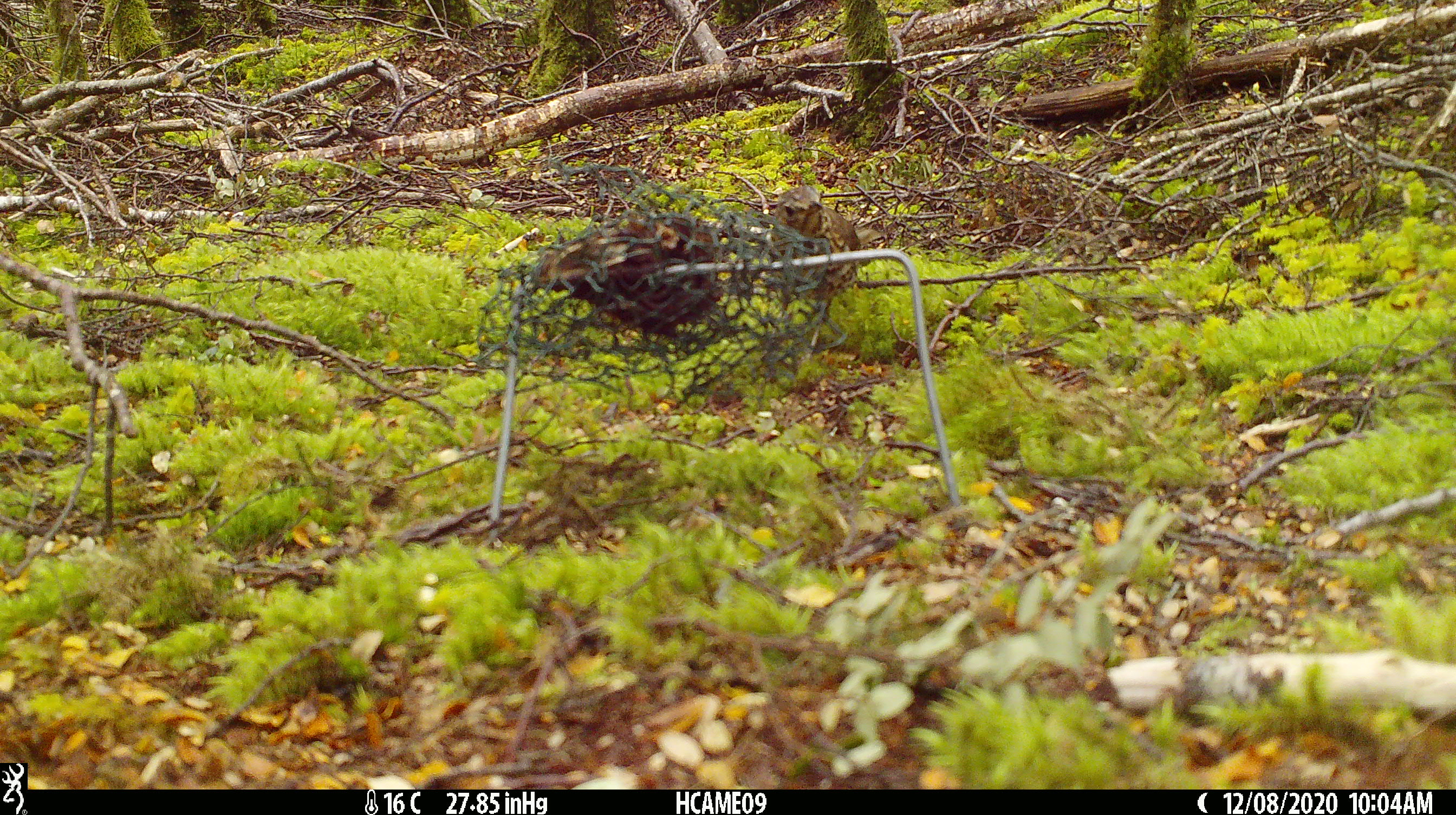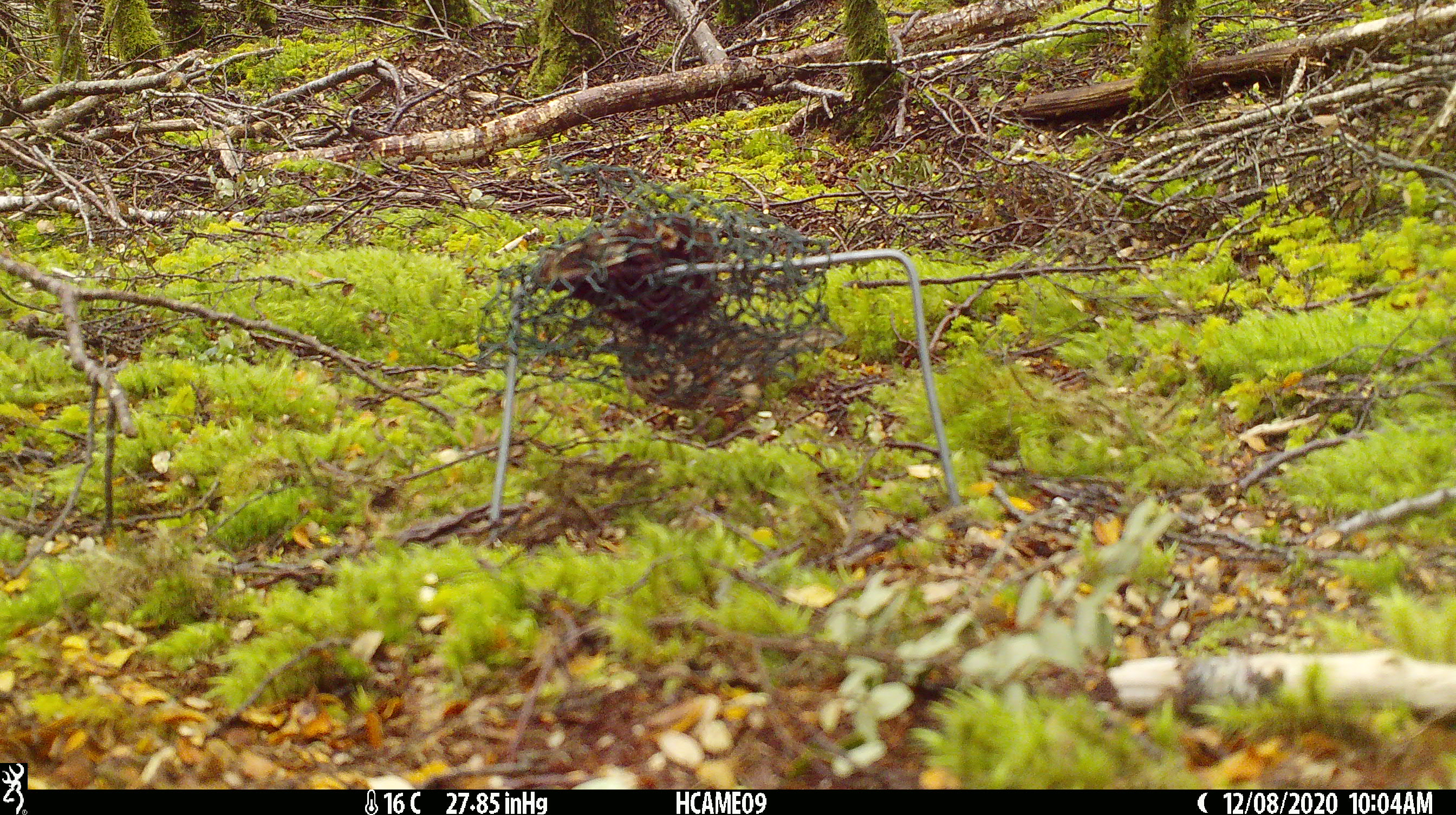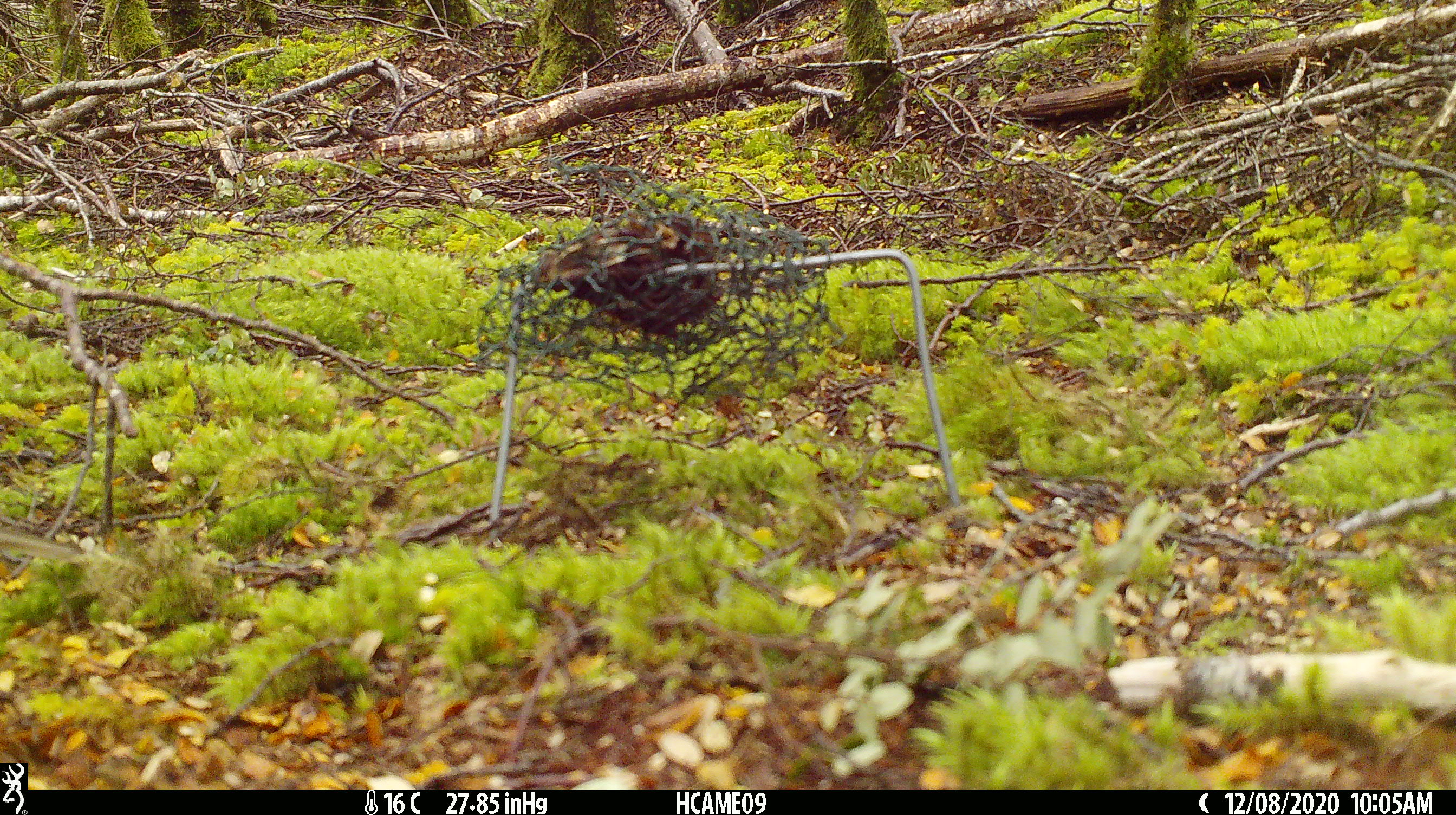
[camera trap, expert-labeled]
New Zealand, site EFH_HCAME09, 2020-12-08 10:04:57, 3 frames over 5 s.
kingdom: Animalia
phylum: Chordata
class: Aves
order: Passeriformes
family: Turdidae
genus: Turdus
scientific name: Turdus philomelos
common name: song thrush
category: thrush